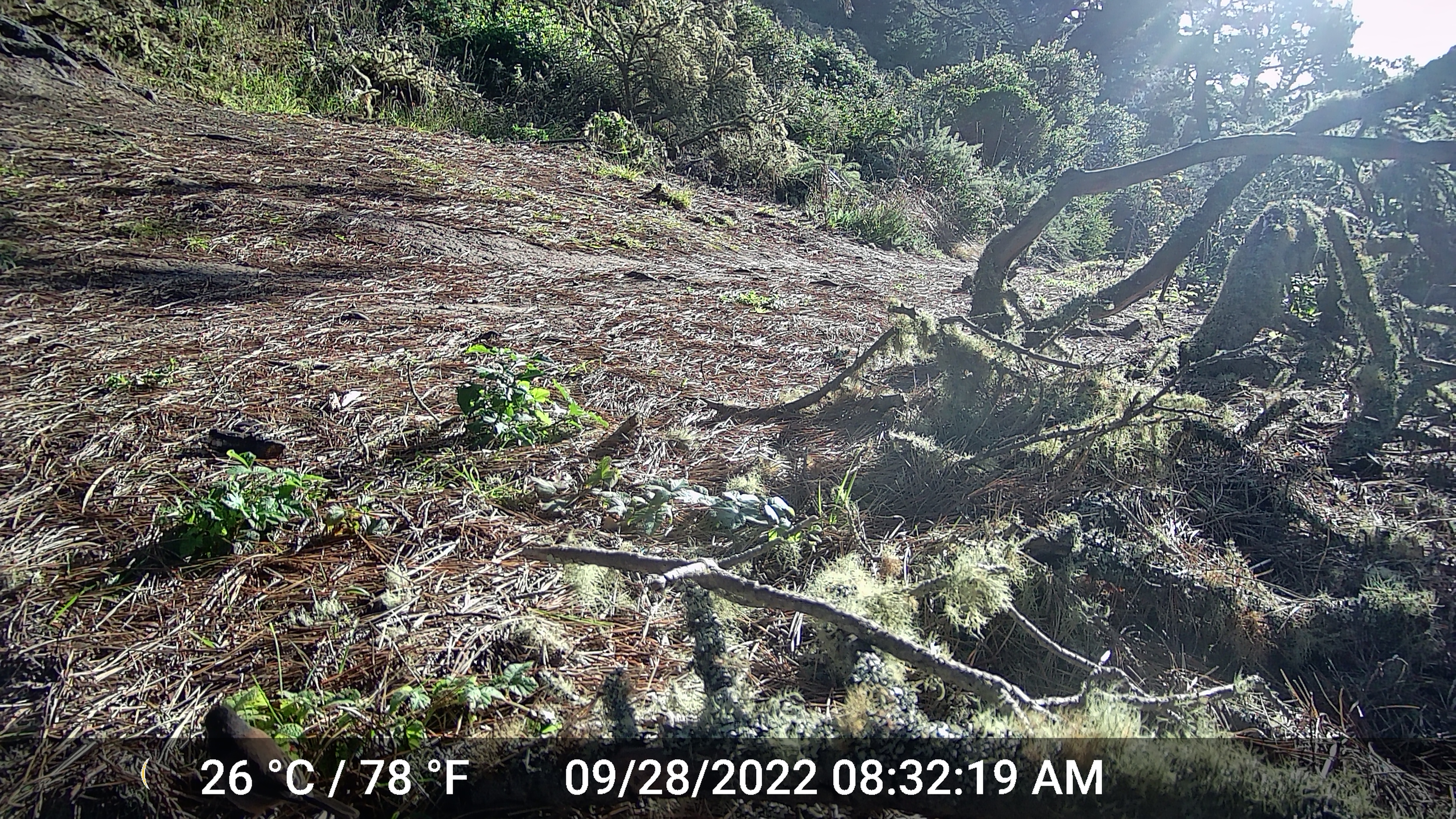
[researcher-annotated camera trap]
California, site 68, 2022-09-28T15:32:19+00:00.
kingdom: Animalia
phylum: Chordata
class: Aves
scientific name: Aves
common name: bird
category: unknown bird